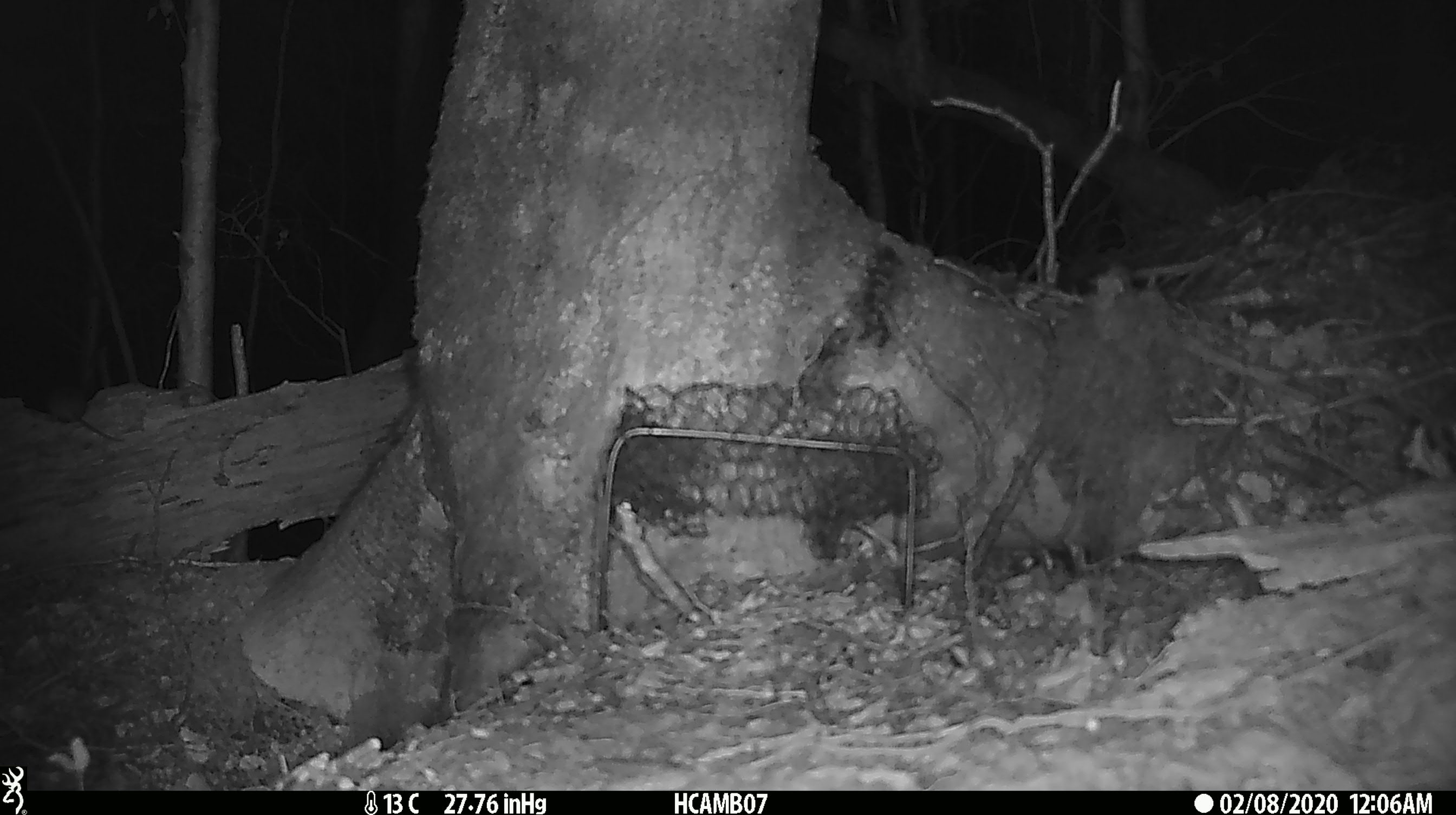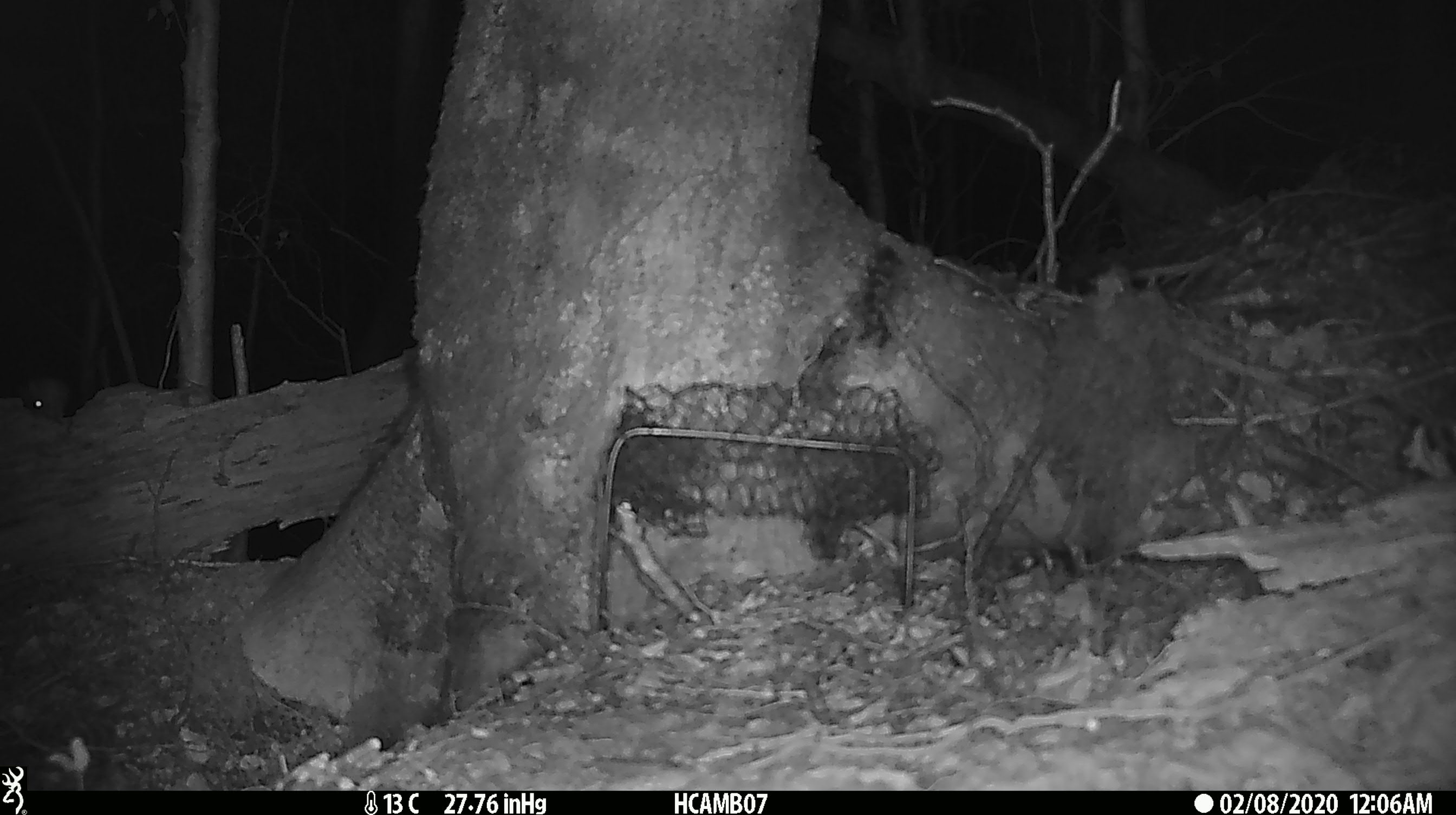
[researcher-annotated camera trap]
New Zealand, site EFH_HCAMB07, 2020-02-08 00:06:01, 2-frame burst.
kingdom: Animalia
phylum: Chordata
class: Mammalia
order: Rodentia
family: Muridae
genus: Mus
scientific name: Mus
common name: mouse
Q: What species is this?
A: Mouse (Mus).